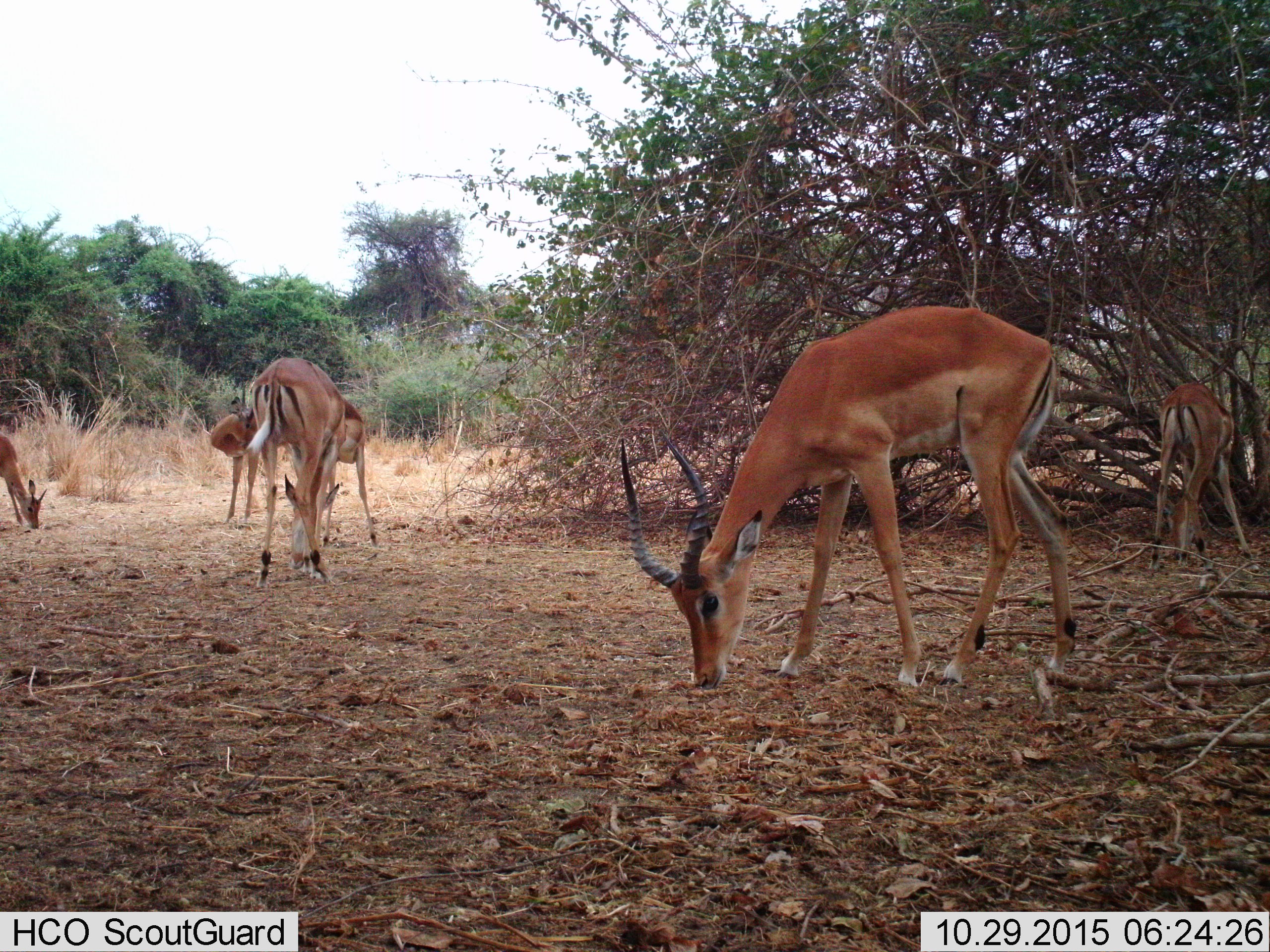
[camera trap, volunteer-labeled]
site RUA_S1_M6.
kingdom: Animalia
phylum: Chordata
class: Mammalia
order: Artiodactyla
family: Bovidae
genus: Aepyceros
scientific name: Aepyceros melampus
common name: impala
Impala (Aepyceros melampus), count 6. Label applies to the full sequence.